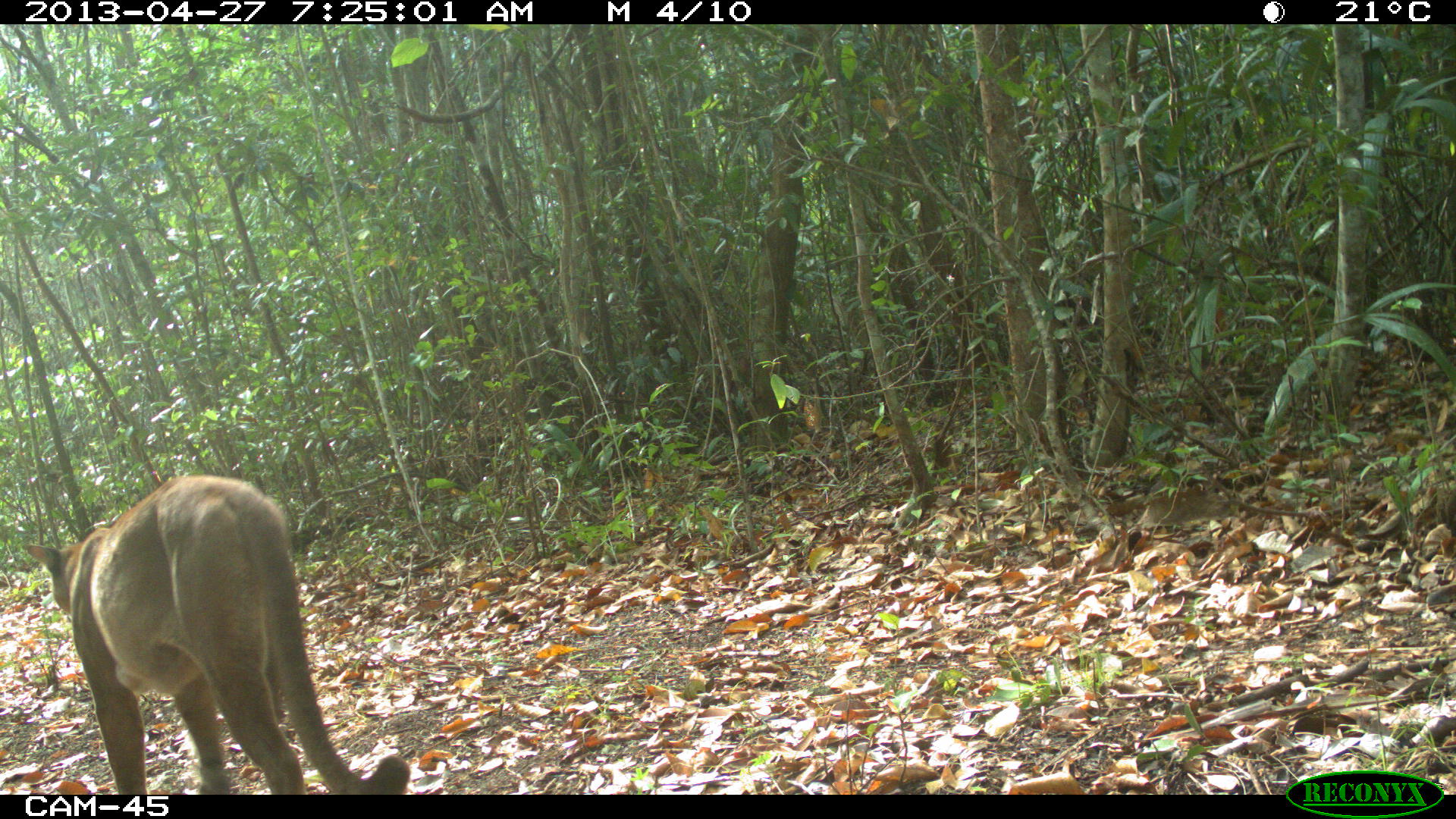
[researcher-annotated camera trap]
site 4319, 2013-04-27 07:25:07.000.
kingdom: Animalia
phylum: Chordata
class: Mammalia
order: Carnivora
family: Felidae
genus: Puma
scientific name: Puma concolor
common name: mountain lion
Puma concolor (mountain lion), count 1, sex male.